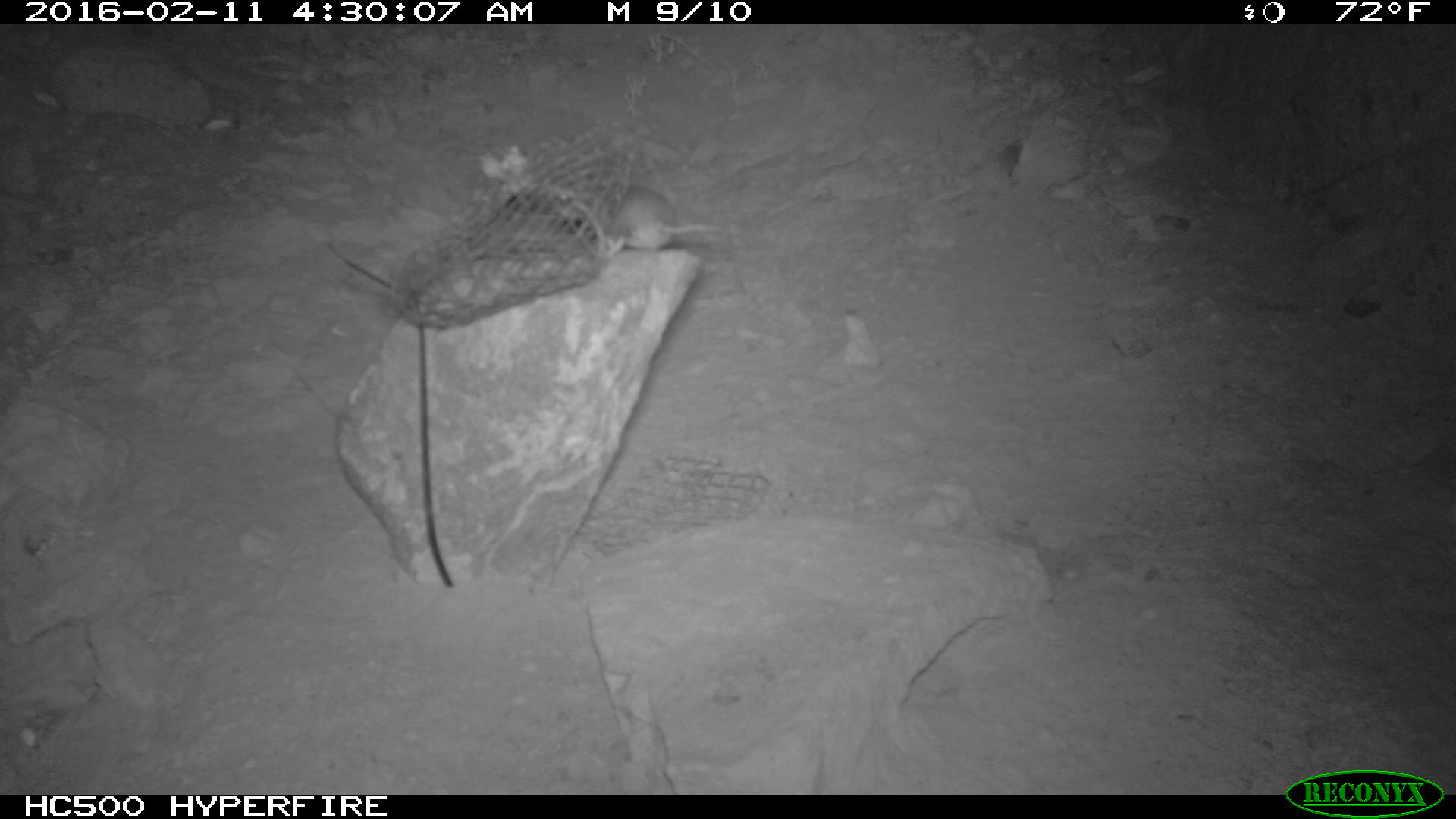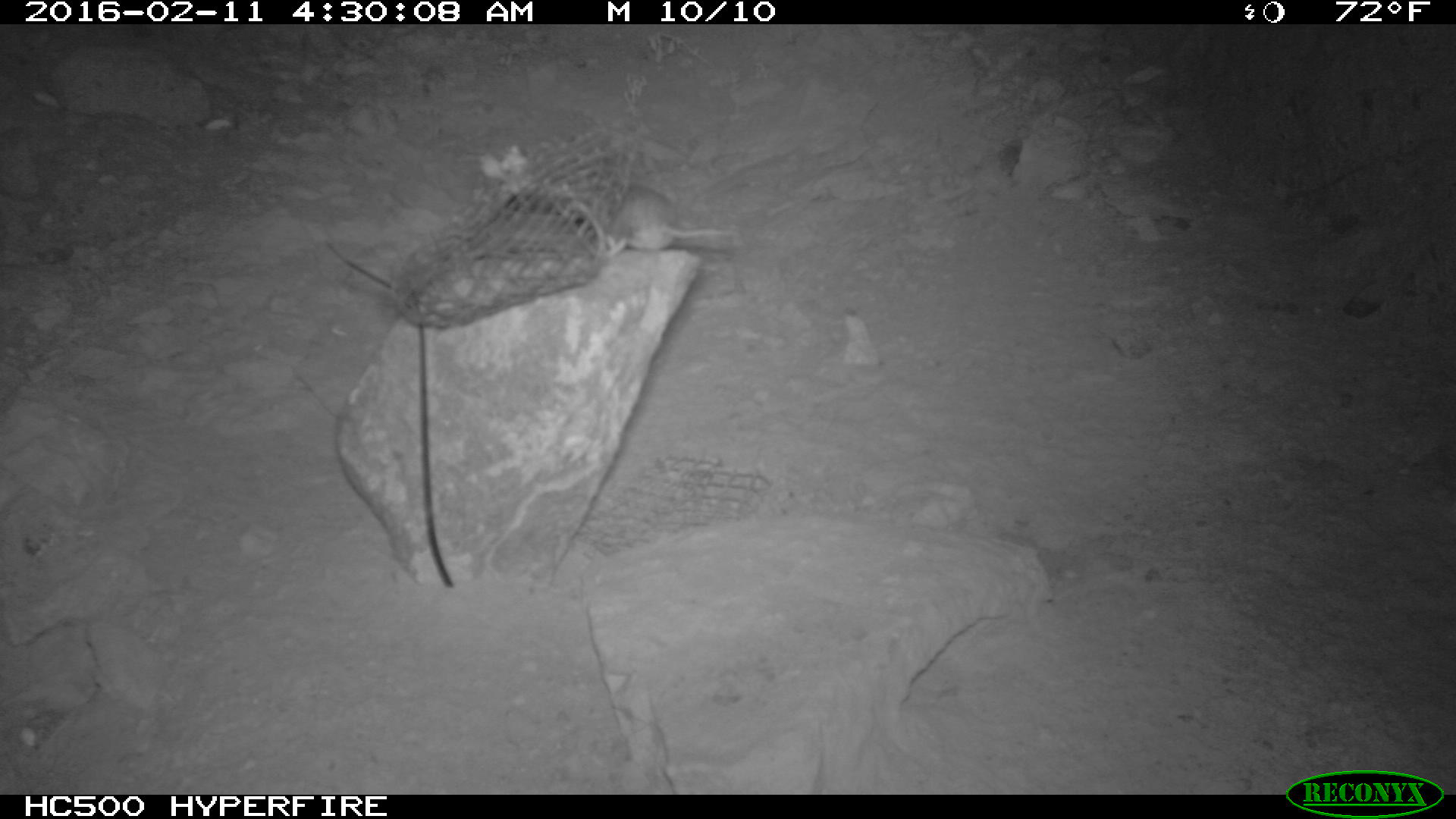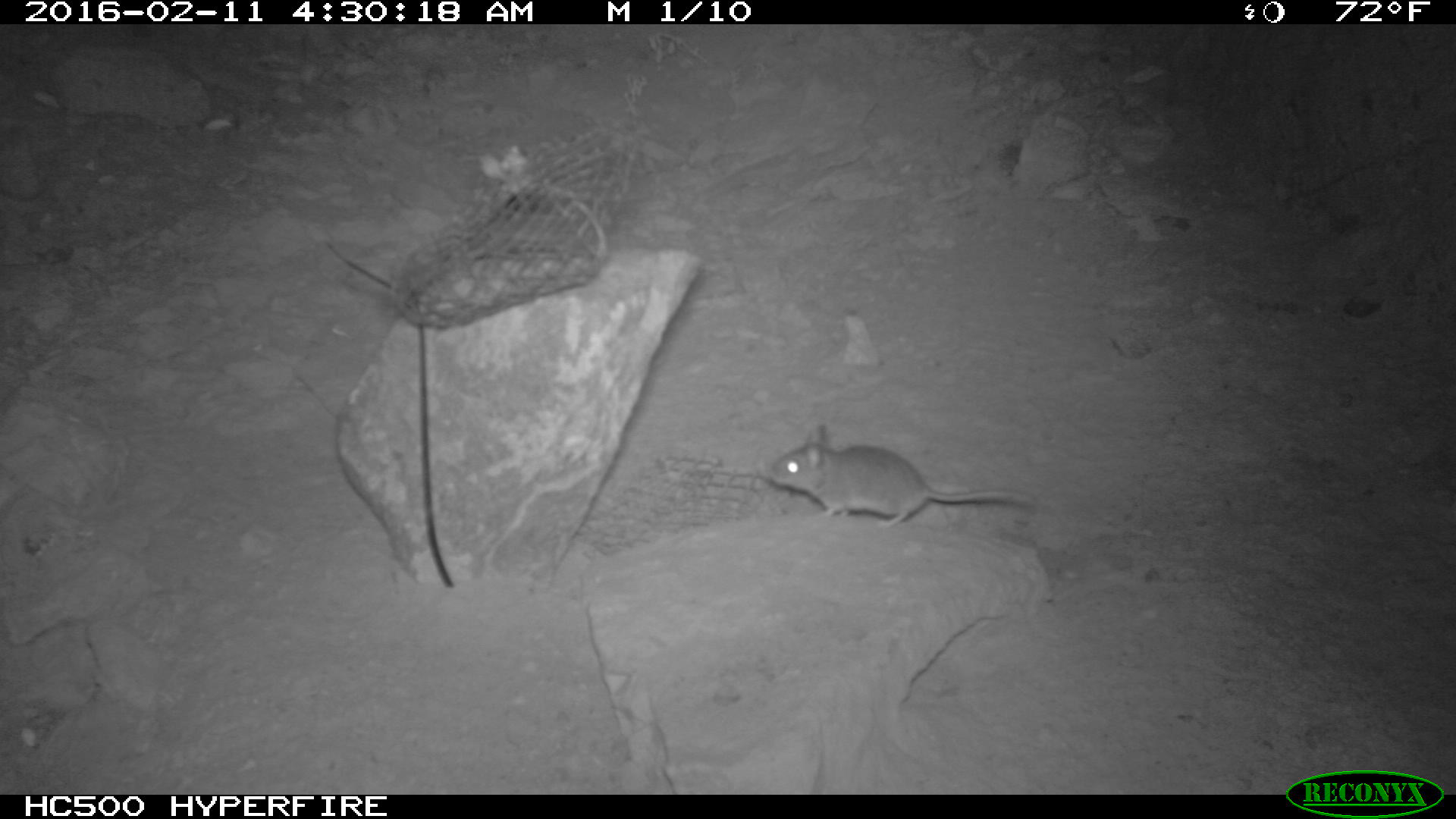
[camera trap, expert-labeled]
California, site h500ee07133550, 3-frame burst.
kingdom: Animalia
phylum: Chordata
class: Mammalia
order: Rodentia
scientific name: Rodentia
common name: rodent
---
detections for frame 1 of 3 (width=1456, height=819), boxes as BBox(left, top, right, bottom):
rodent: BBox(599, 181, 719, 260)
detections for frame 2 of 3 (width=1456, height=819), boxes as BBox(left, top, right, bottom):
rodent: BBox(601, 179, 736, 259)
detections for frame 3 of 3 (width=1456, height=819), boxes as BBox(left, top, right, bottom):
rodent: BBox(770, 423, 1037, 529)